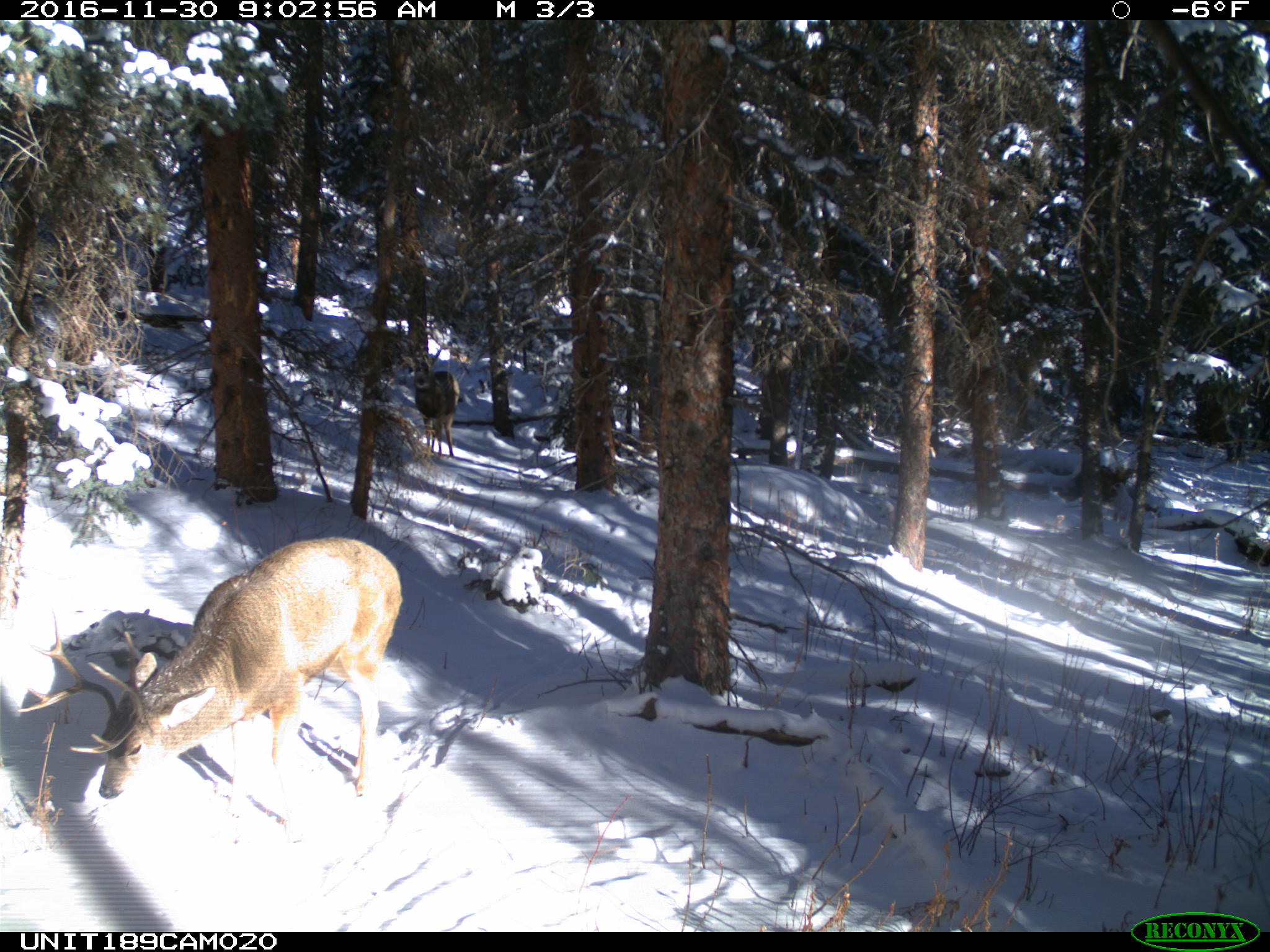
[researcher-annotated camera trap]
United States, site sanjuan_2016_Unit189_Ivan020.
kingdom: Animalia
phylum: Chordata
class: Mammalia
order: Artiodactyla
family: Cervidae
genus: Odocoileus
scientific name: Odocoileus hemionus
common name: mule deer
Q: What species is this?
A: Odocoileus hemionus (mule deer).